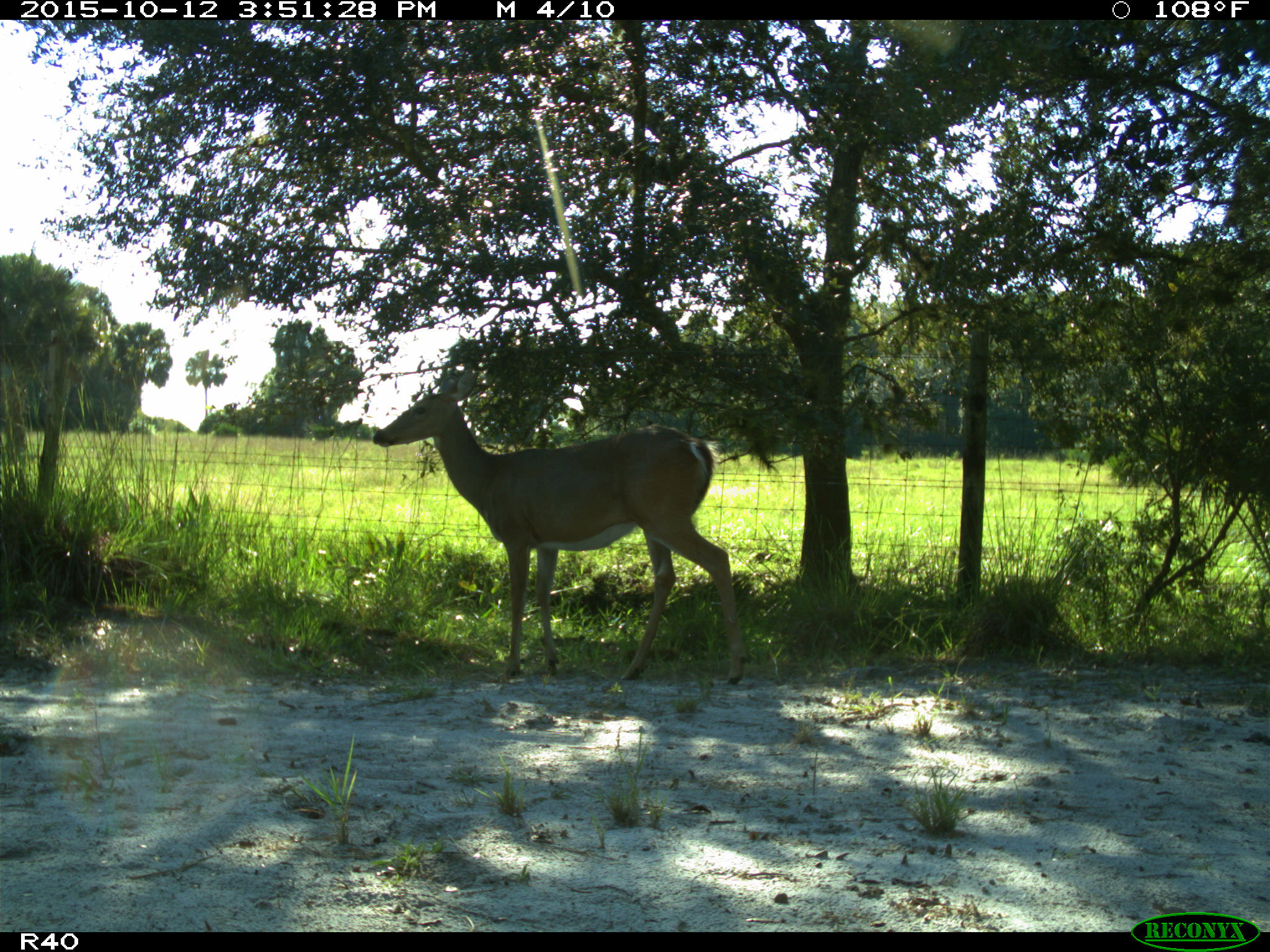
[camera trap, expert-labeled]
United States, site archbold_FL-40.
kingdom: Animalia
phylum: Chordata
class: Mammalia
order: Artiodactyla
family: Cervidae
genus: Odocoileus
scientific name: Odocoileus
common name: deer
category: unidentified deer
Unidentified deer (deer) (Odocoileus).